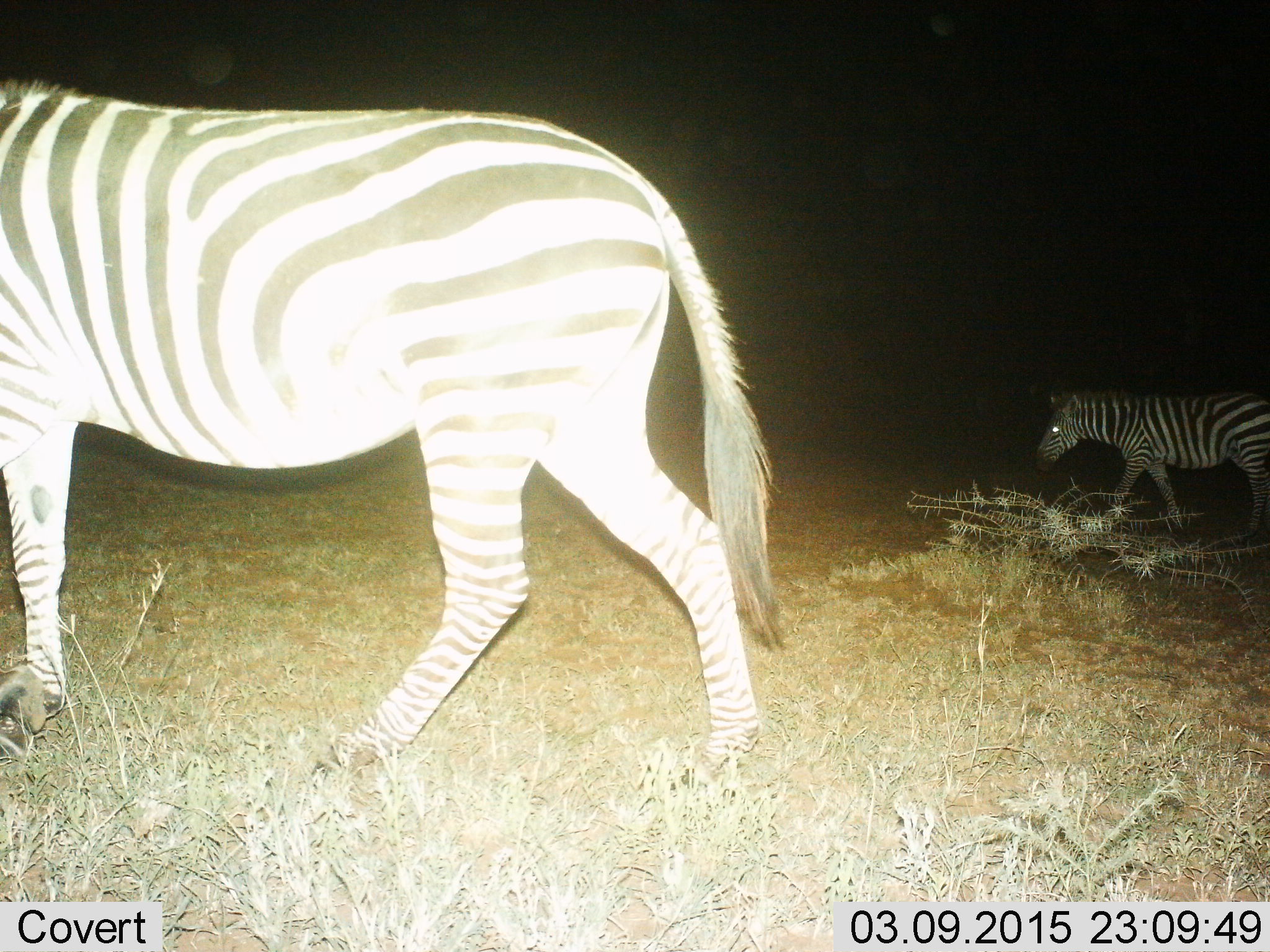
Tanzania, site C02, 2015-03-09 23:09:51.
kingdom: Animalia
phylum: Chordata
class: Mammalia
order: Perissodactyla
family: Equidae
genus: Equus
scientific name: Equus quagga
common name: plains zebra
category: zebra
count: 2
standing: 10%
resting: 0%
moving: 90%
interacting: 0%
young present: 0%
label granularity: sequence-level